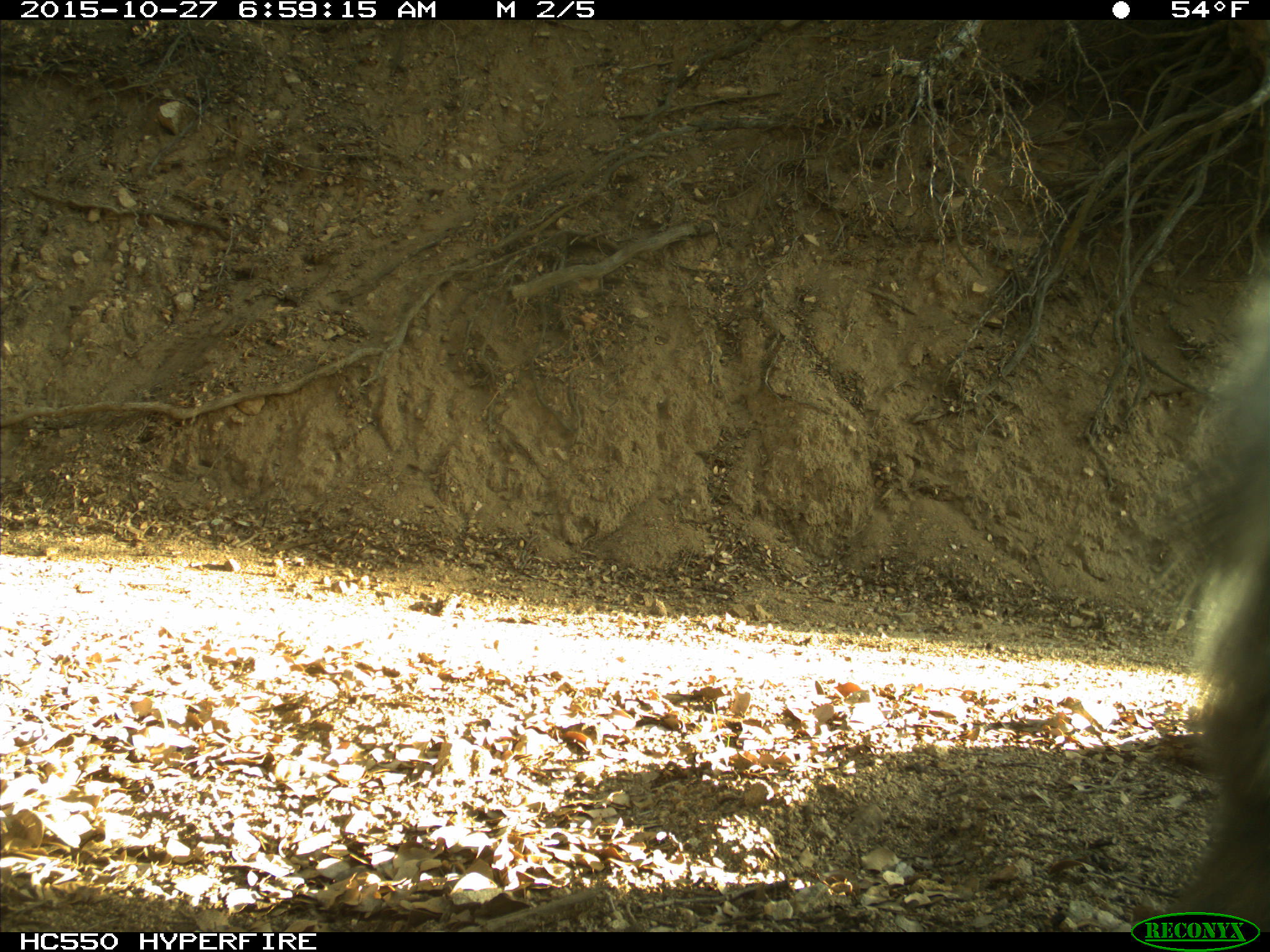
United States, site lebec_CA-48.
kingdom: Animalia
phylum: Chordata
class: Mammalia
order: Rodentia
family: Sciuridae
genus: Sciurus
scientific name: Sciurus carolinensis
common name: eastern gray squirrel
Sciurus carolinensis (eastern gray squirrel).